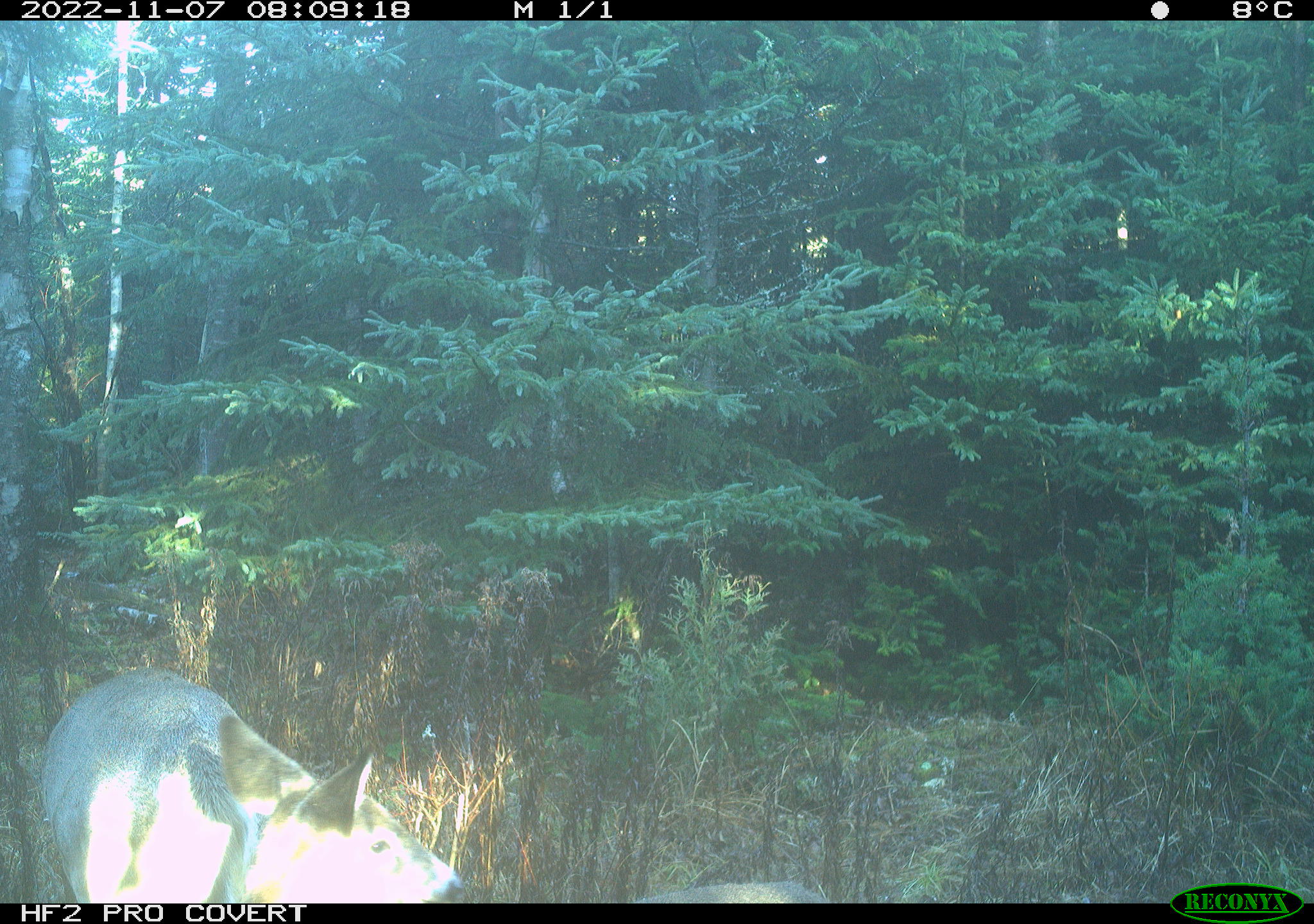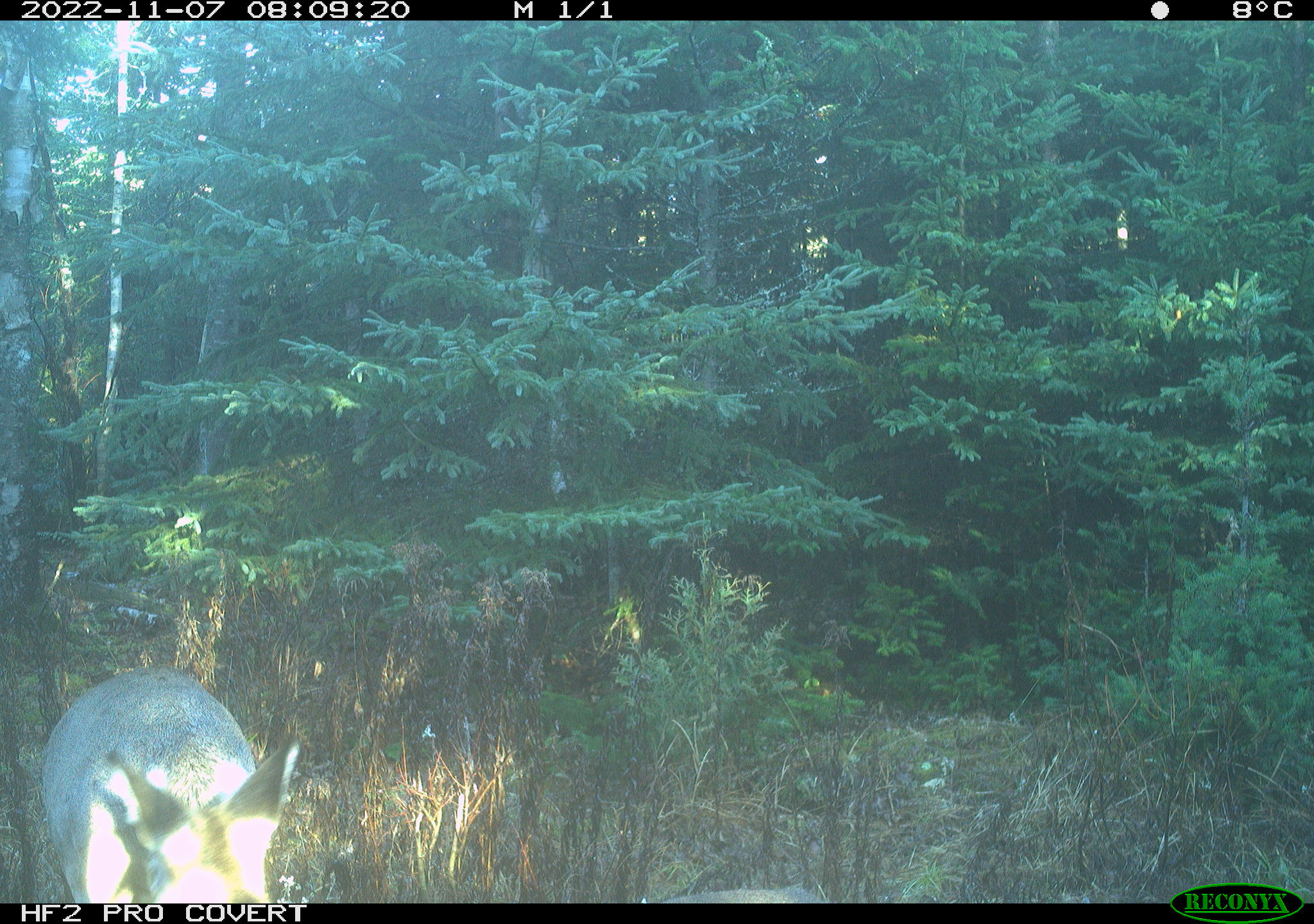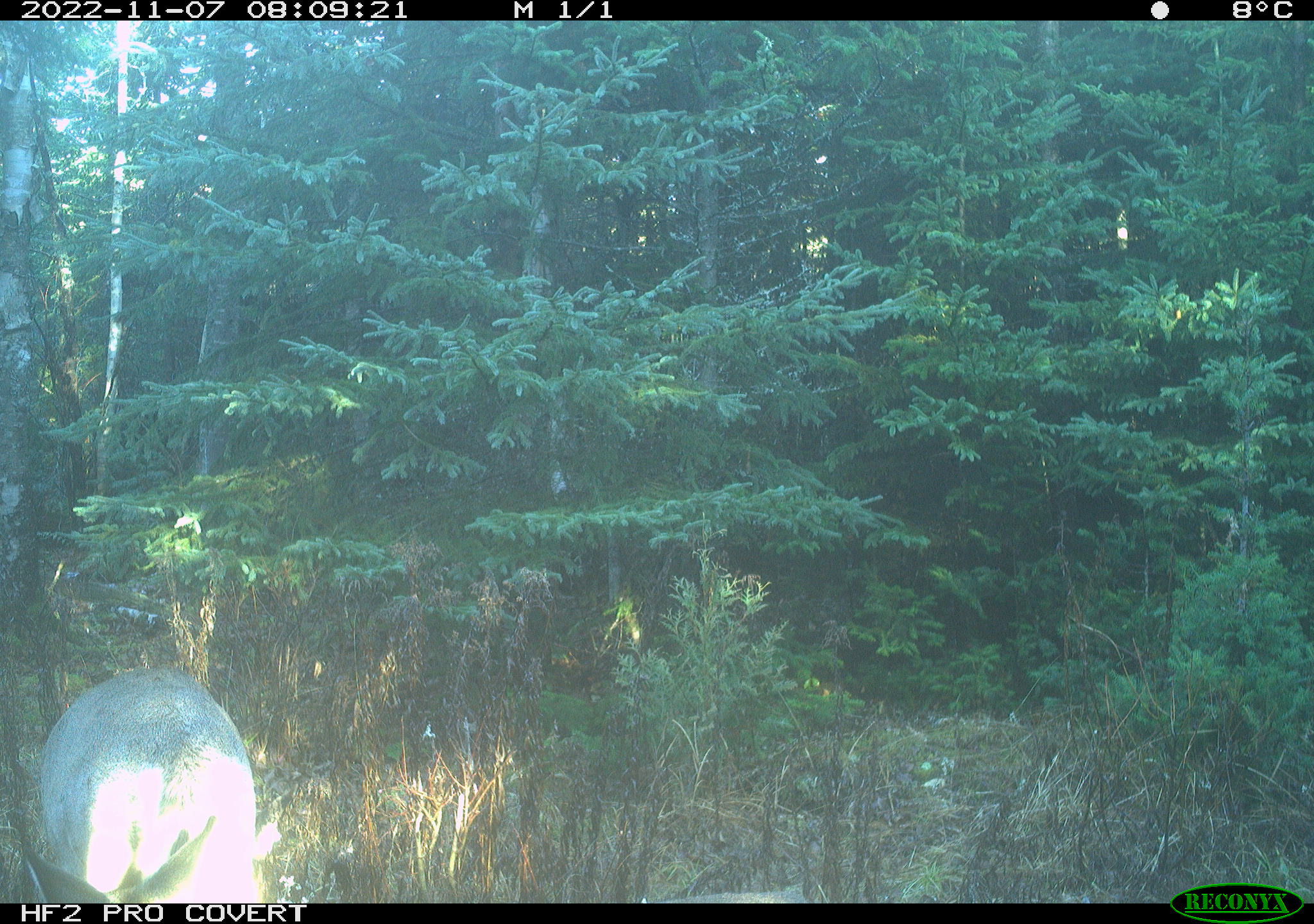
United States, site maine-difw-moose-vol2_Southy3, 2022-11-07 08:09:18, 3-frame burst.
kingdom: Animalia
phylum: Chordata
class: Mammalia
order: Artiodactyla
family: Cervidae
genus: Odocoileus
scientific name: Odocoileus virginianus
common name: white-tailed deer